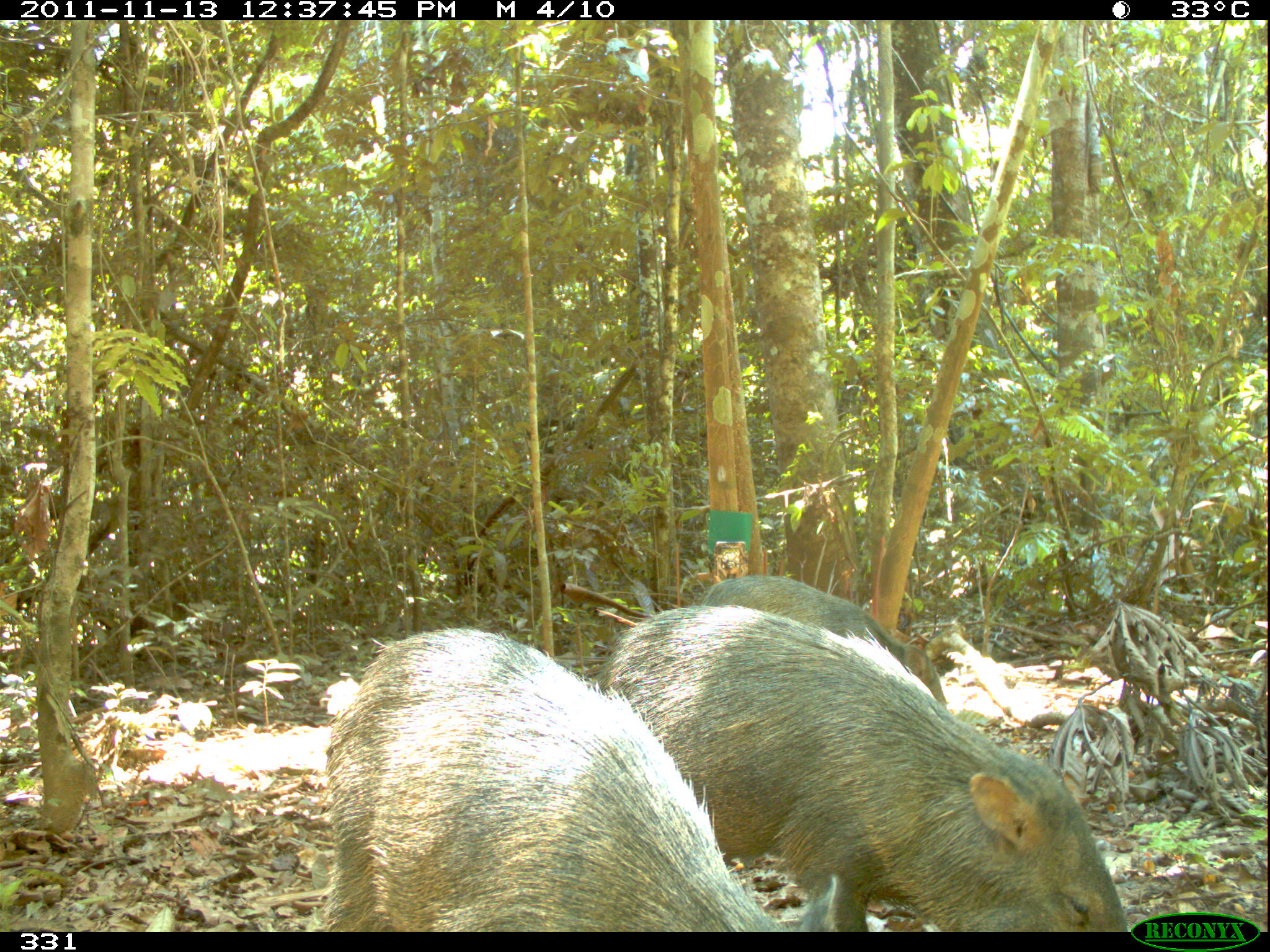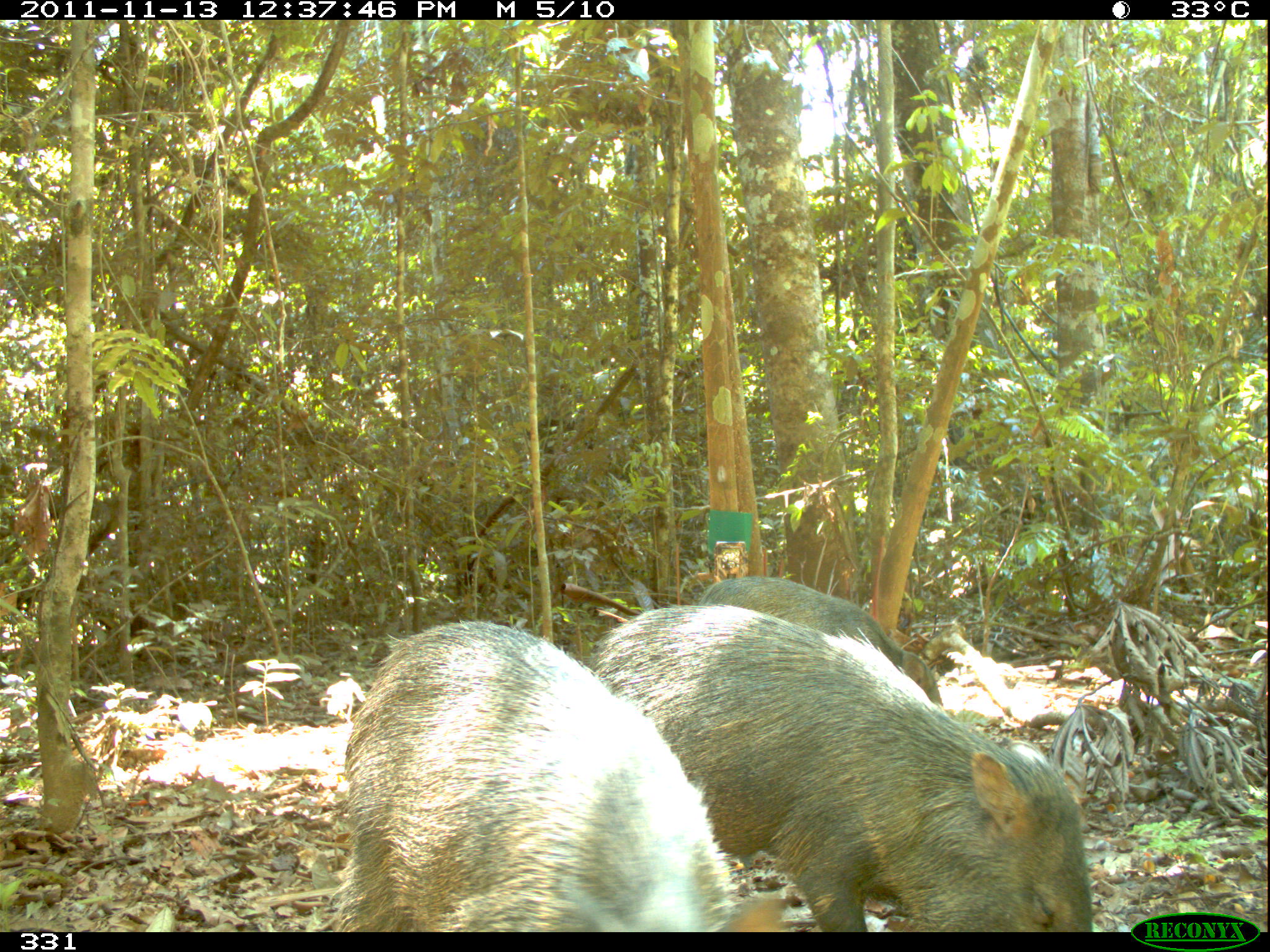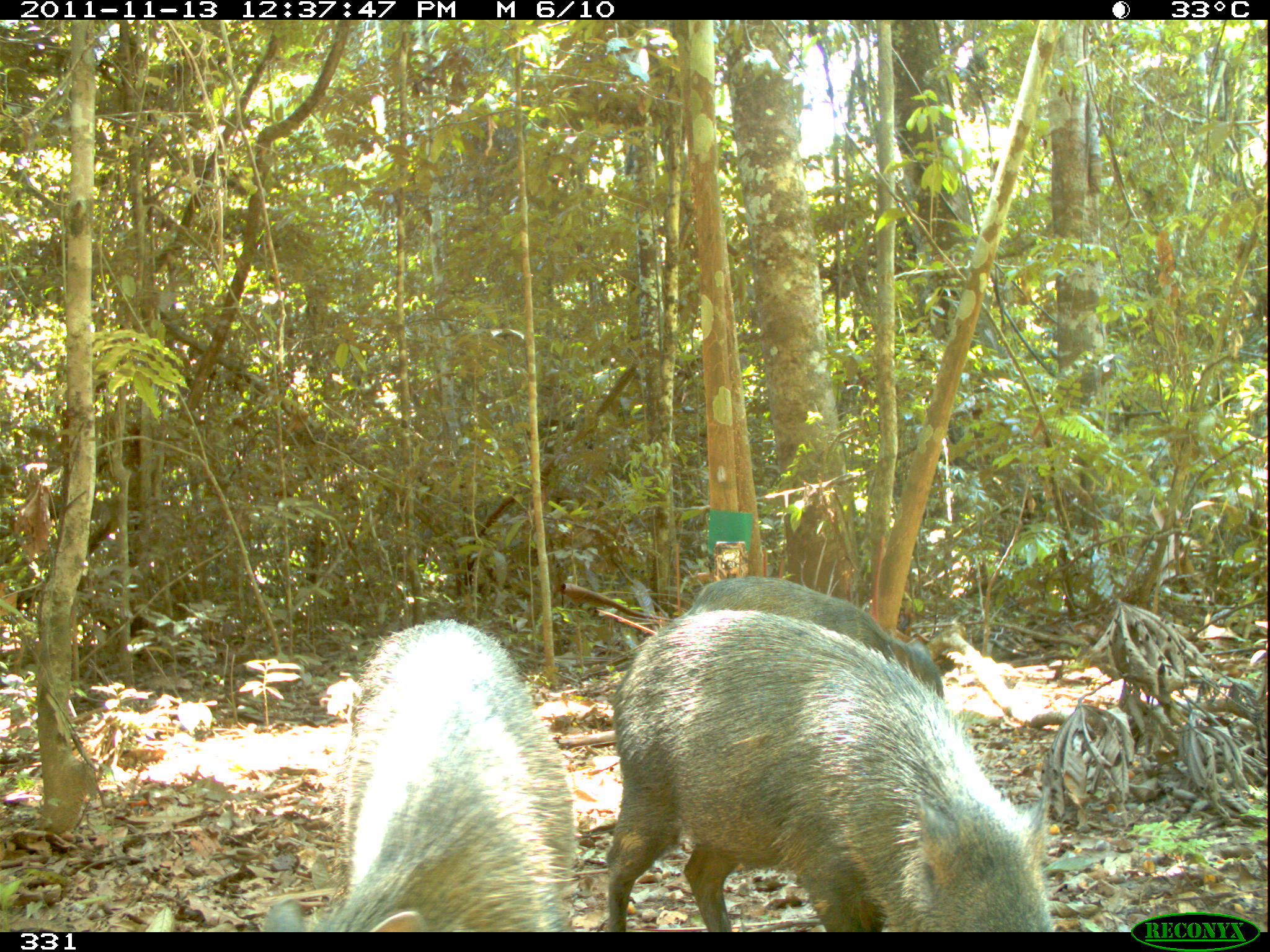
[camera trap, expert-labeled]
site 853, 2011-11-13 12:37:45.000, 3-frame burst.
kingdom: Animalia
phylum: Chordata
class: Mammalia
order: Artiodactyla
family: Tayassuidae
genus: Pecari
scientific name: Pecari tajacu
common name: collared peccary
Pecari tajacu (collared peccary).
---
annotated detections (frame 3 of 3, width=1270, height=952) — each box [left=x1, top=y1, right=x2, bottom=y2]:
pecari tajacu: [left=602, top=603, right=1055, bottom=932]; [left=259, top=618, right=575, bottom=932]; [left=672, top=575, right=943, bottom=703]